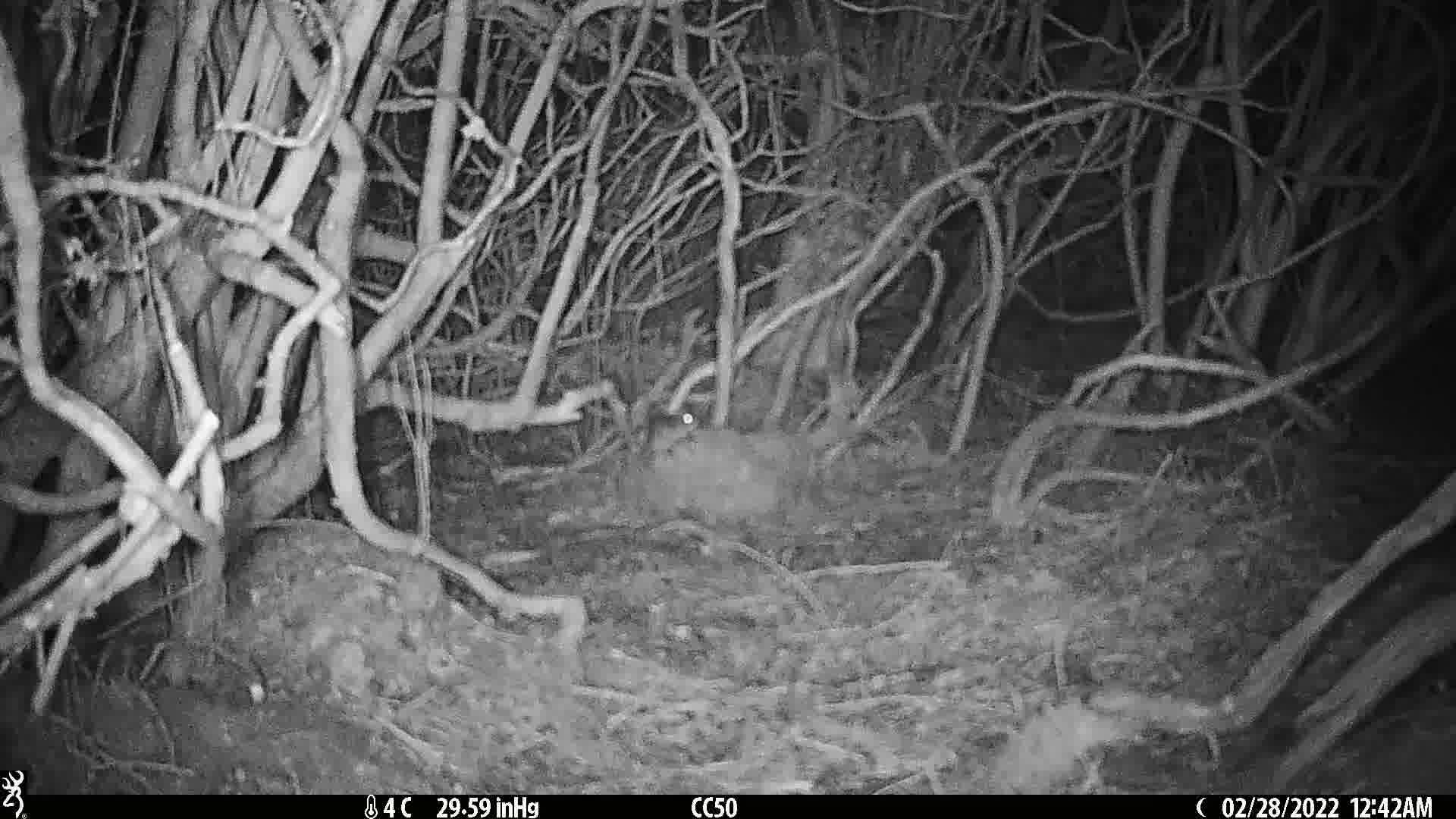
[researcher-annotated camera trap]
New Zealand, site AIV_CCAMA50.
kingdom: Animalia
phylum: Chordata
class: Mammalia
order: Rodentia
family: Muridae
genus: Mus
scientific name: Mus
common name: mouse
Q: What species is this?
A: Mouse (Mus).